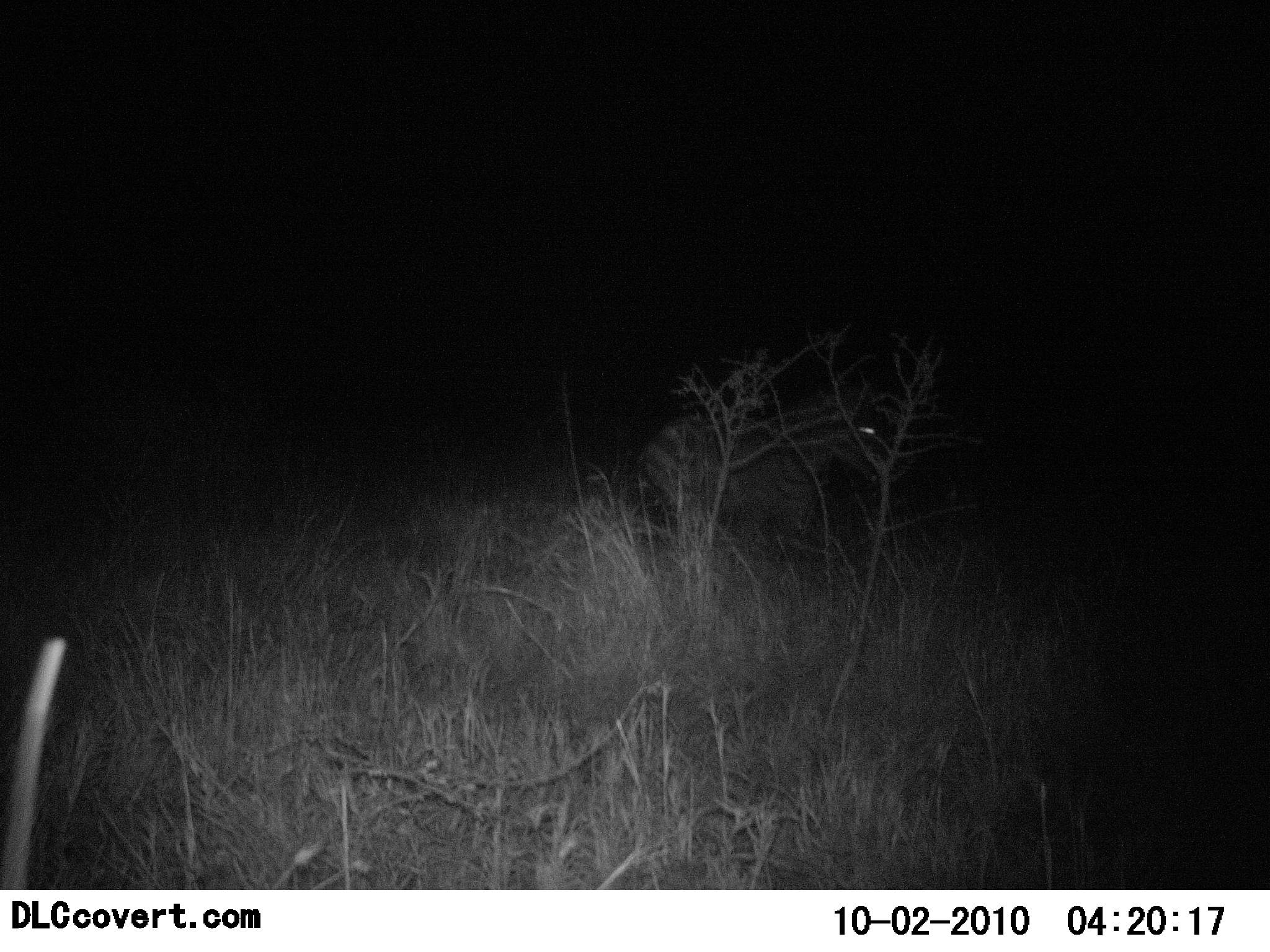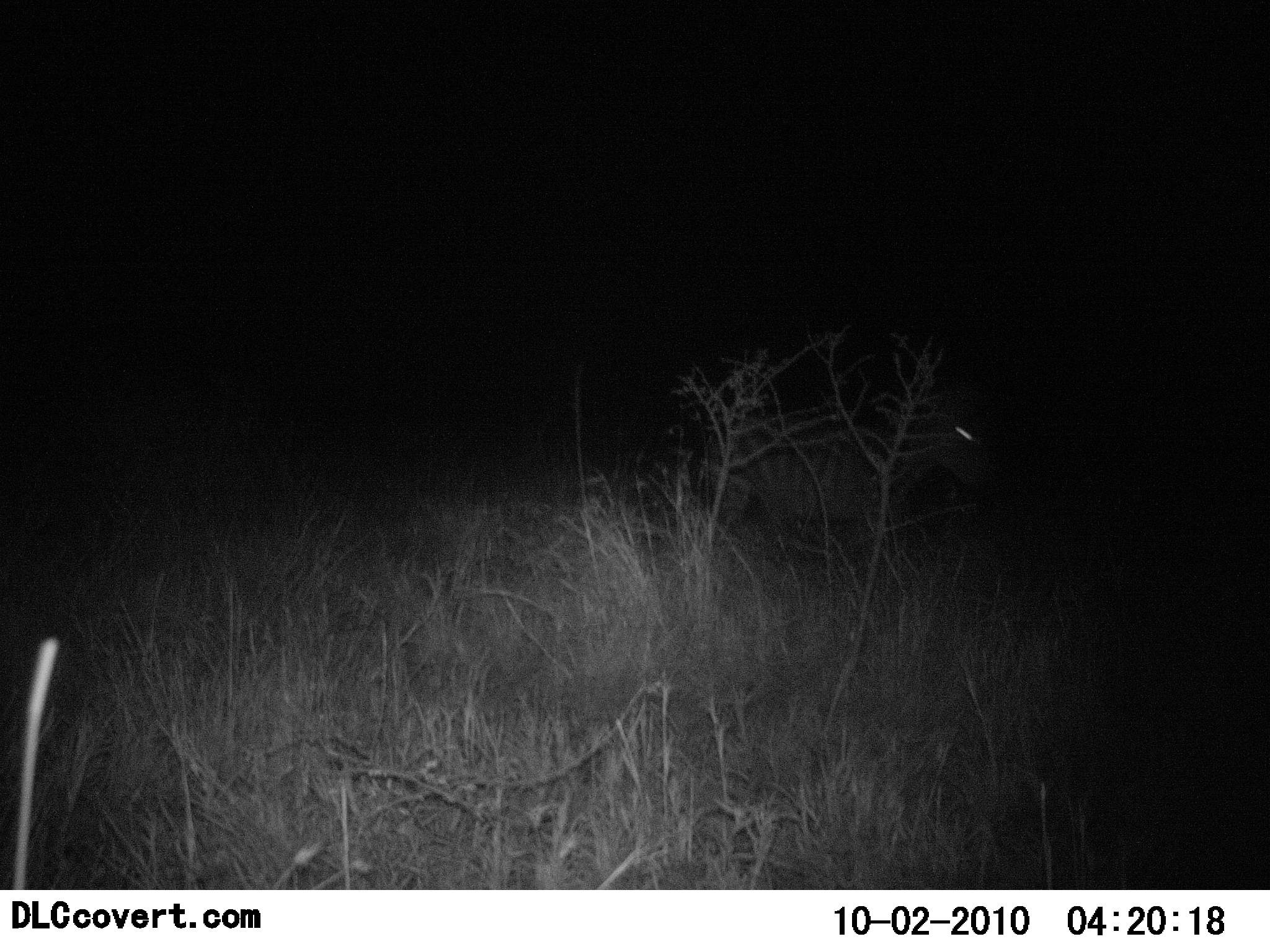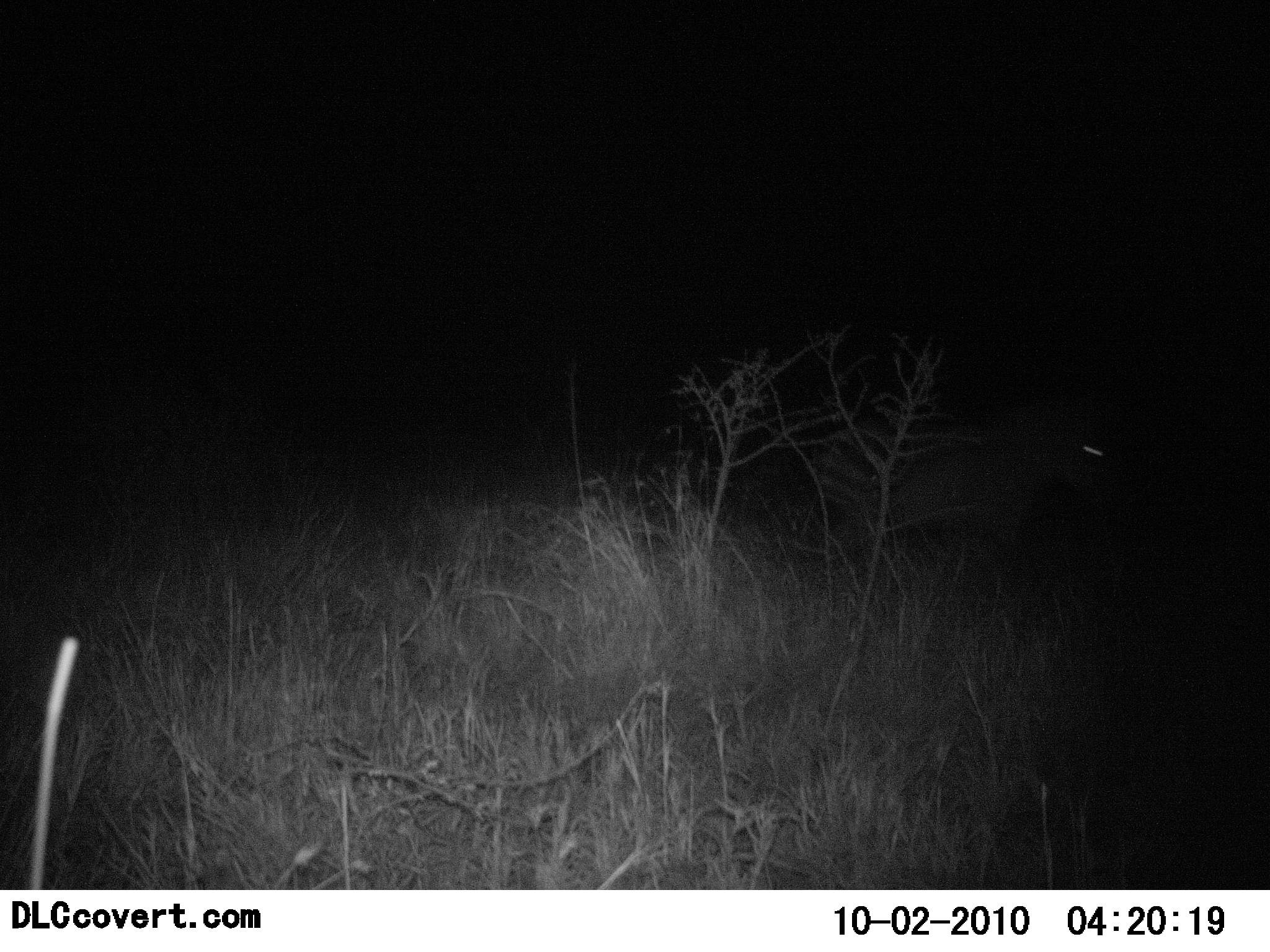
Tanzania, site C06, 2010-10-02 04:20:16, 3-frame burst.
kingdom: Animalia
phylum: Chordata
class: Mammalia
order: Perissodactyla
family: Equidae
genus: Equus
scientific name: Equus quagga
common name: plains zebra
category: zebra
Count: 1.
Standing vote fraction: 23%.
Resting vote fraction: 0%.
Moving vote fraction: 77%.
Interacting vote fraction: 0%.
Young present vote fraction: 0%.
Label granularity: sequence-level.